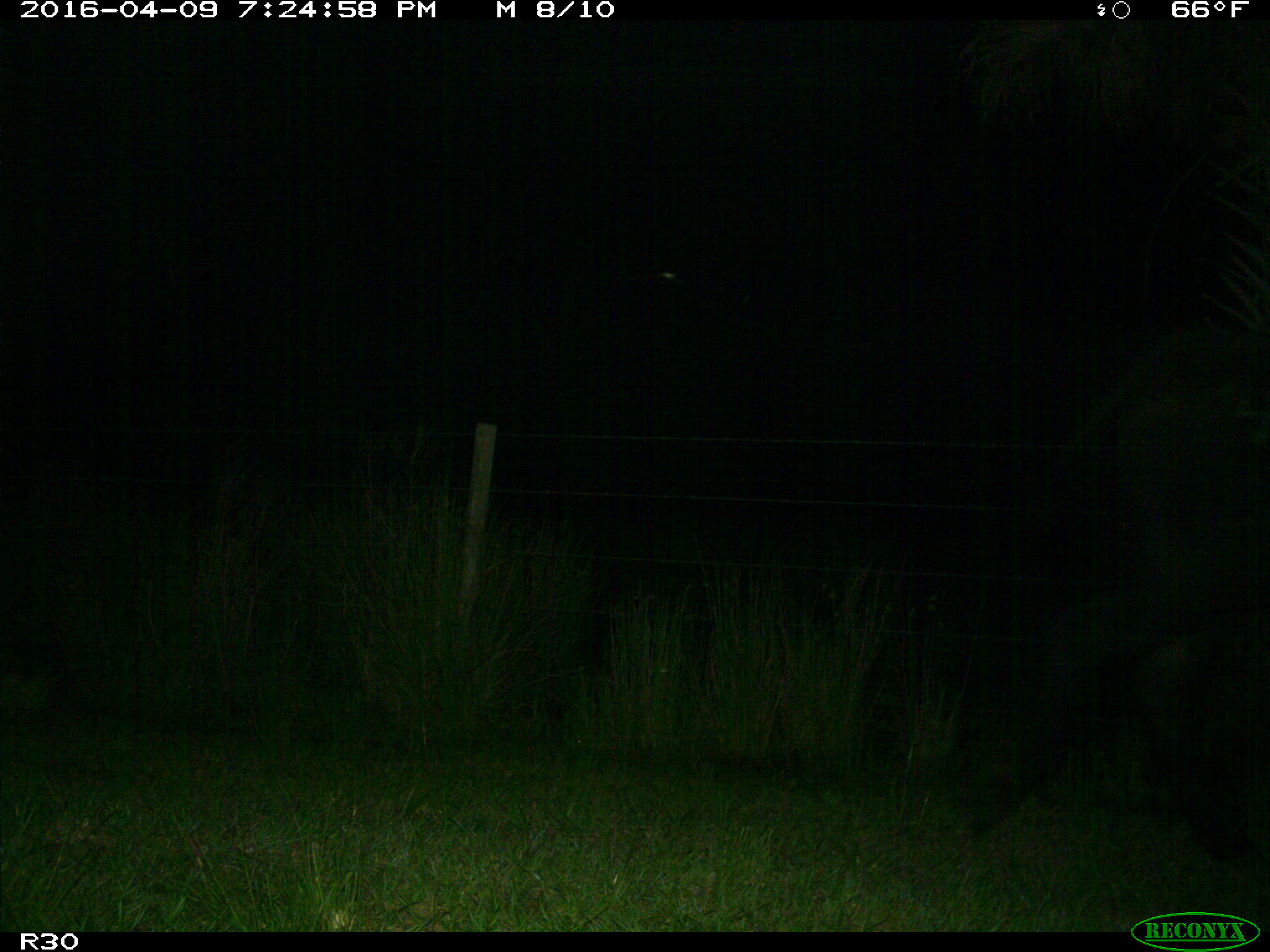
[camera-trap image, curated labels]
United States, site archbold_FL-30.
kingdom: Animalia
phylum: Chordata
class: Mammalia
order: Artiodactyla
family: Bovidae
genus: Bos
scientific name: Bos taurus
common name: domestic cow